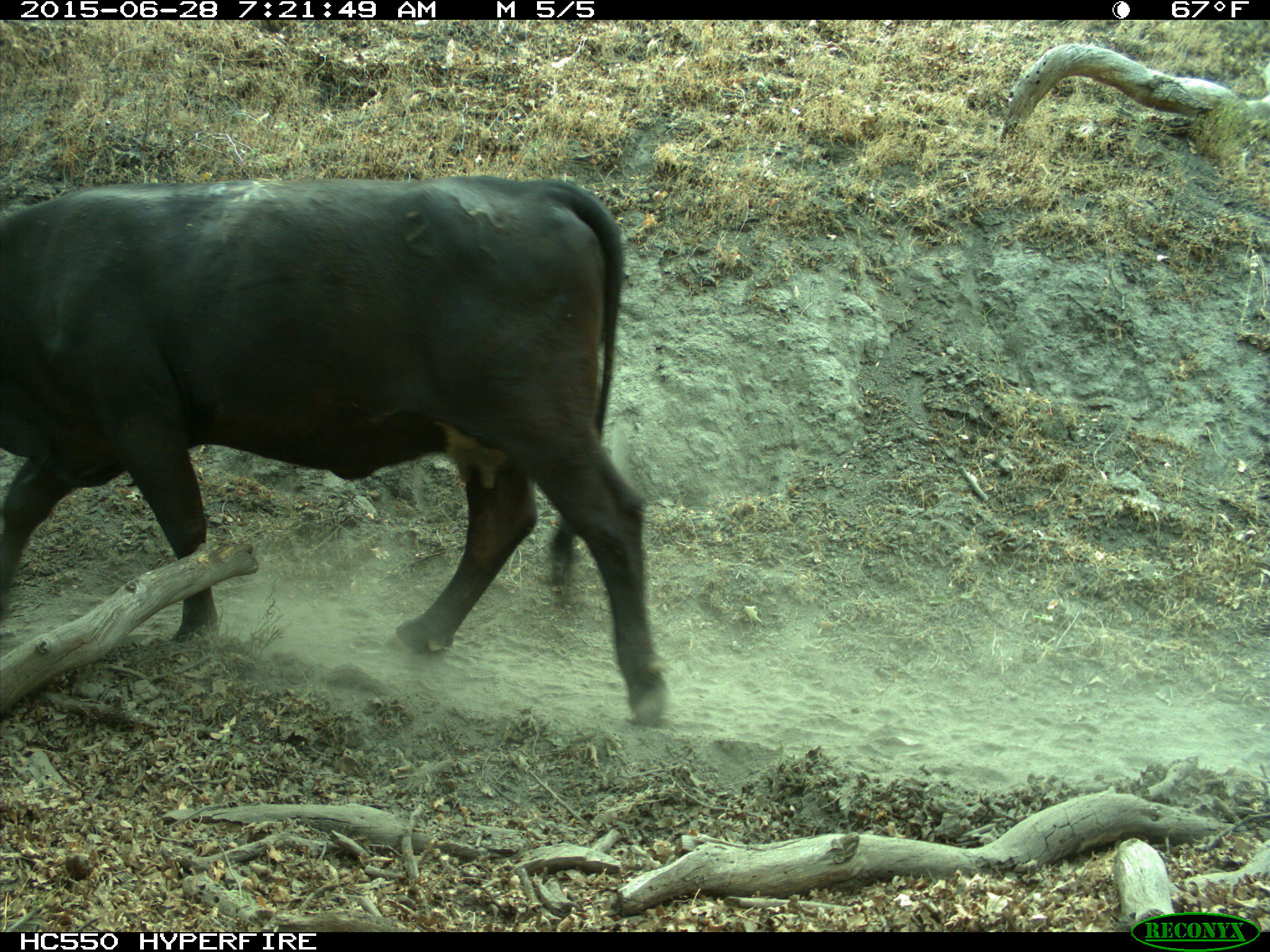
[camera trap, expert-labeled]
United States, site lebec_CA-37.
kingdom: Animalia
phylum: Chordata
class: Mammalia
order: Artiodactyla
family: Bovidae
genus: Bos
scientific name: Bos taurus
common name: domestic cow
Bos taurus (domestic cow).